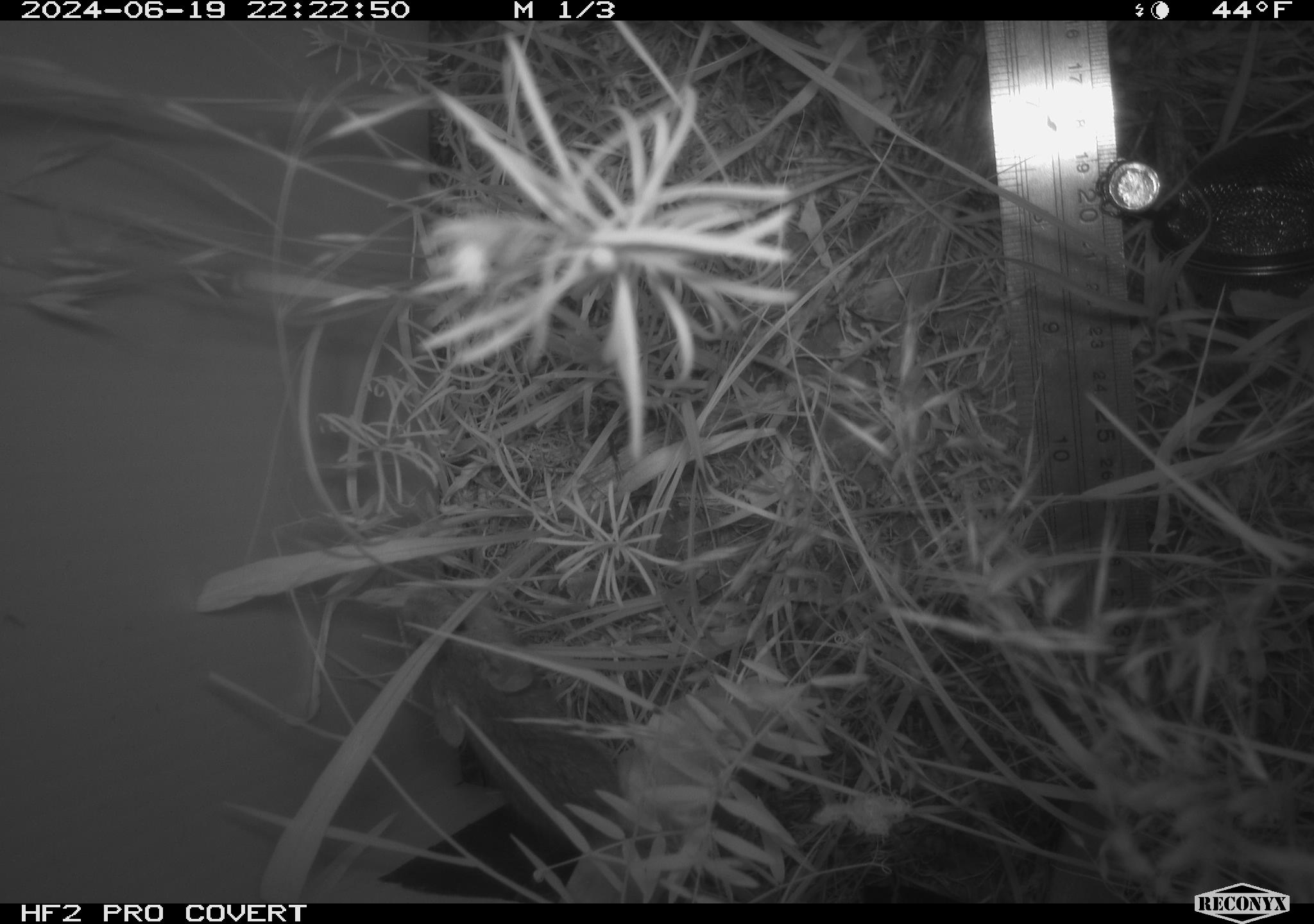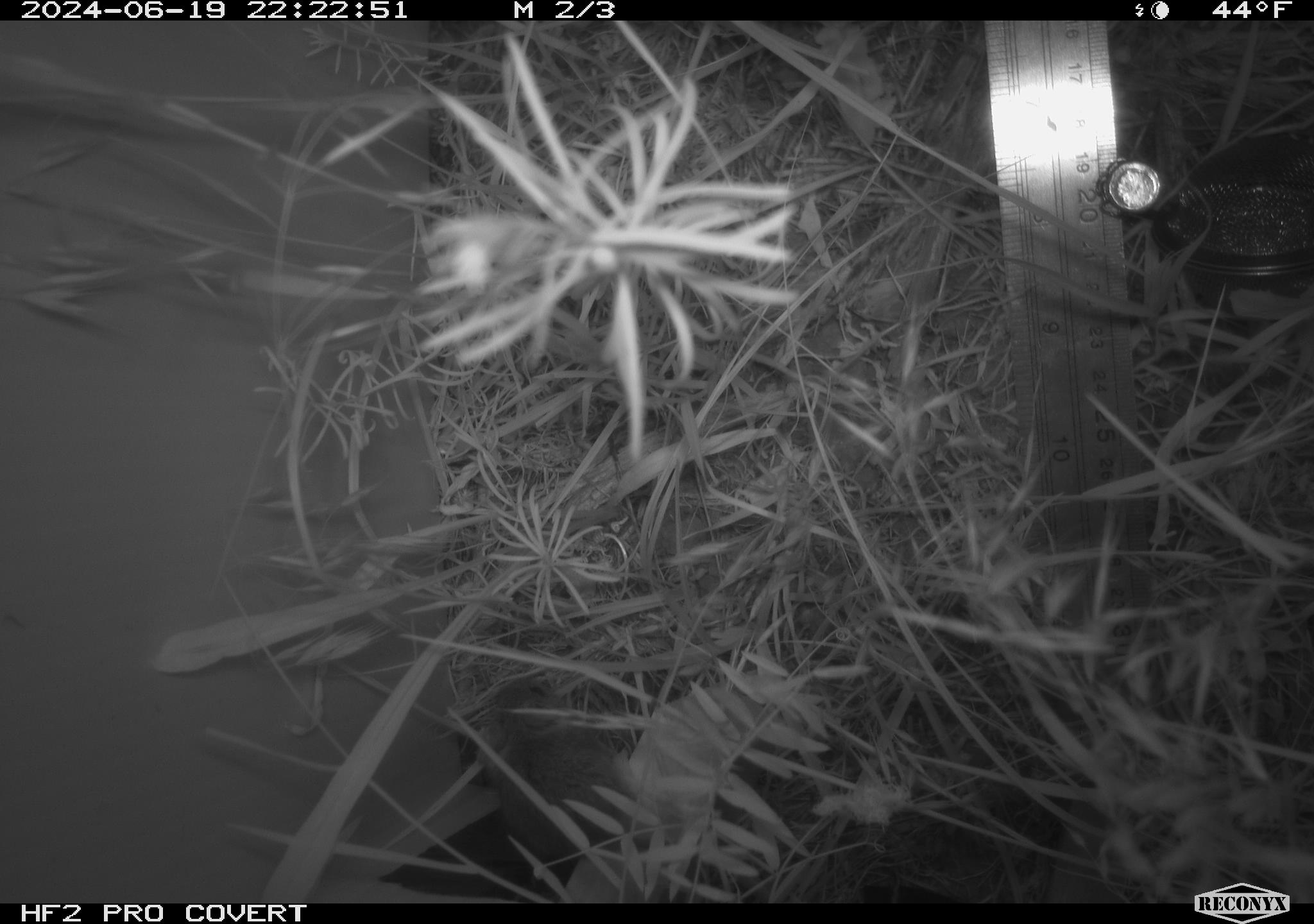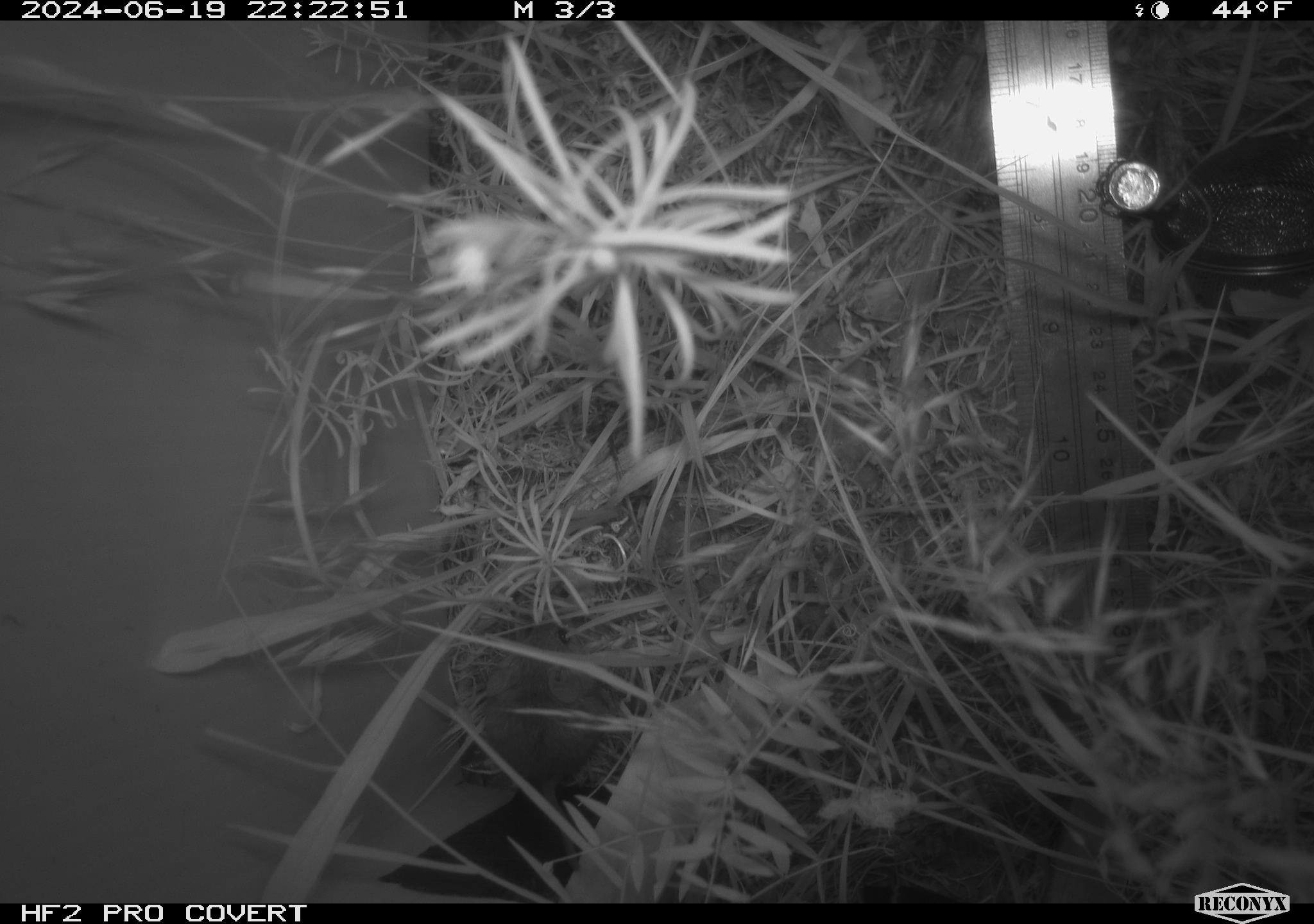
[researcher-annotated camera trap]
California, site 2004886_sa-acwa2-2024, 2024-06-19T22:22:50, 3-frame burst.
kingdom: Animalia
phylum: Chordata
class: Mammalia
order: Rodentia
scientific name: Rodentia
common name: mouse species